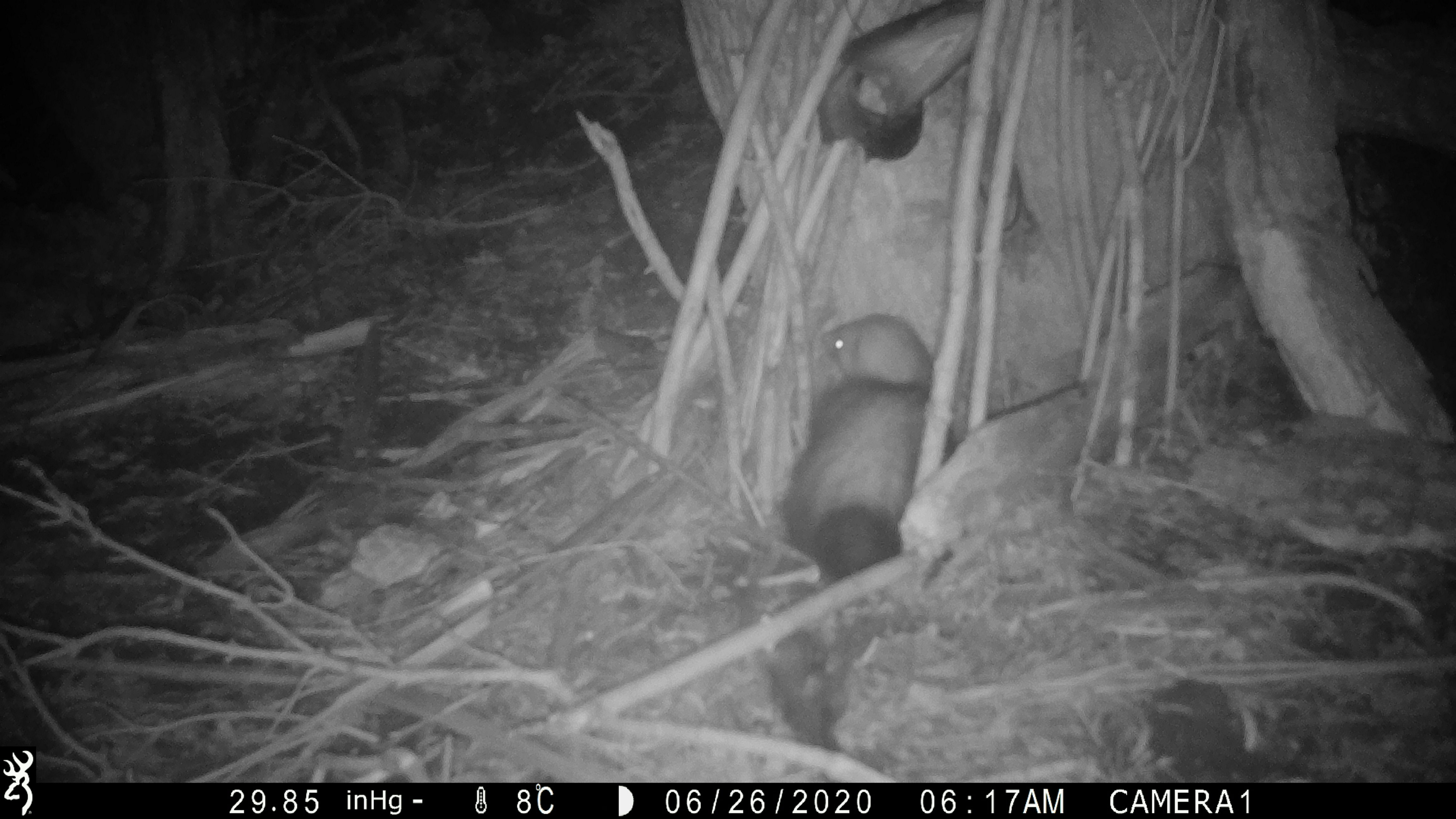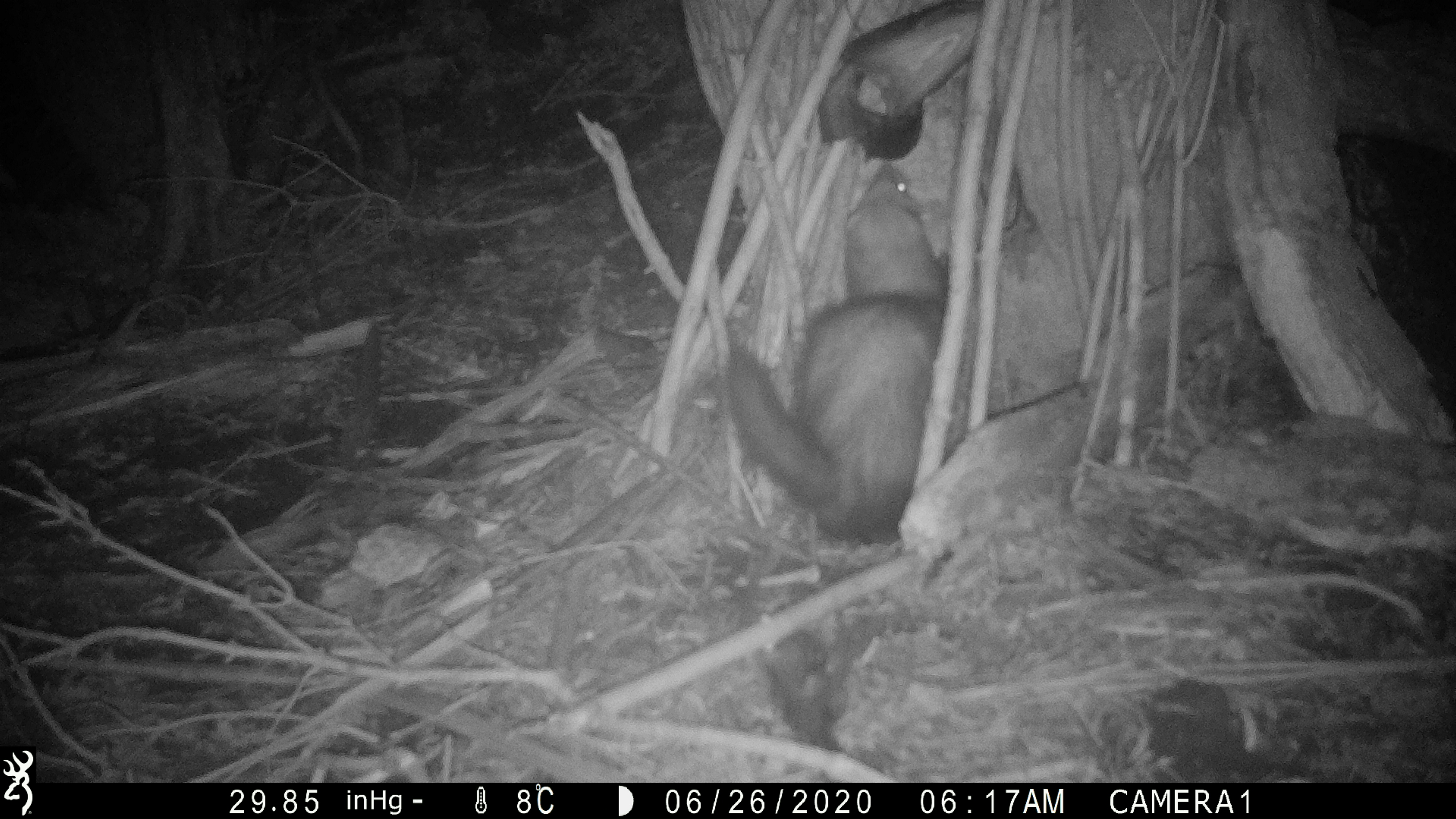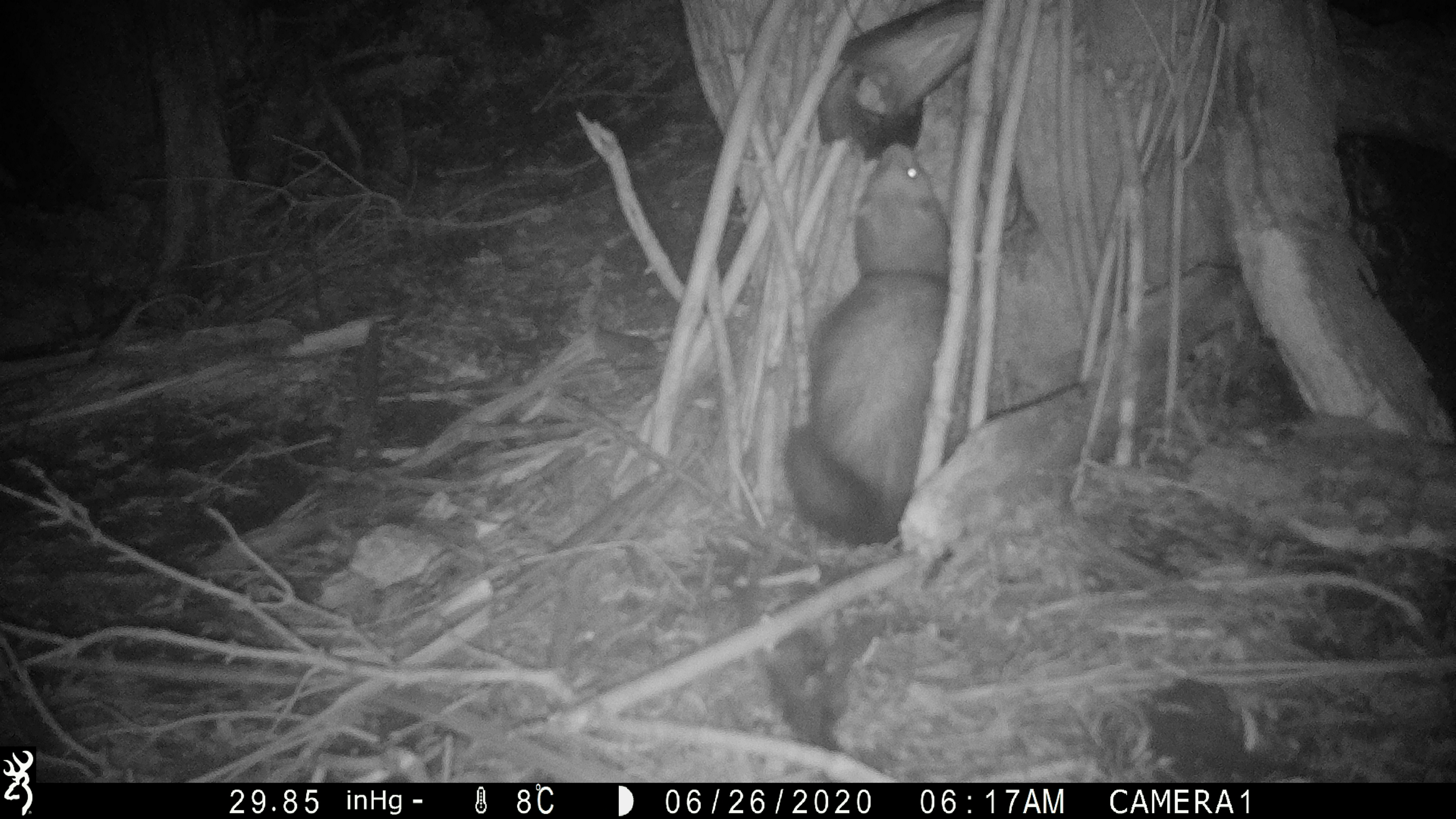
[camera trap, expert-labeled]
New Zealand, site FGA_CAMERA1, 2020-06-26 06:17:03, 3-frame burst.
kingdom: Animalia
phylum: Chordata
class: Mammalia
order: Carnivora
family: Mustelidae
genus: Mustela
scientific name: Mustela furo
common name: ferret